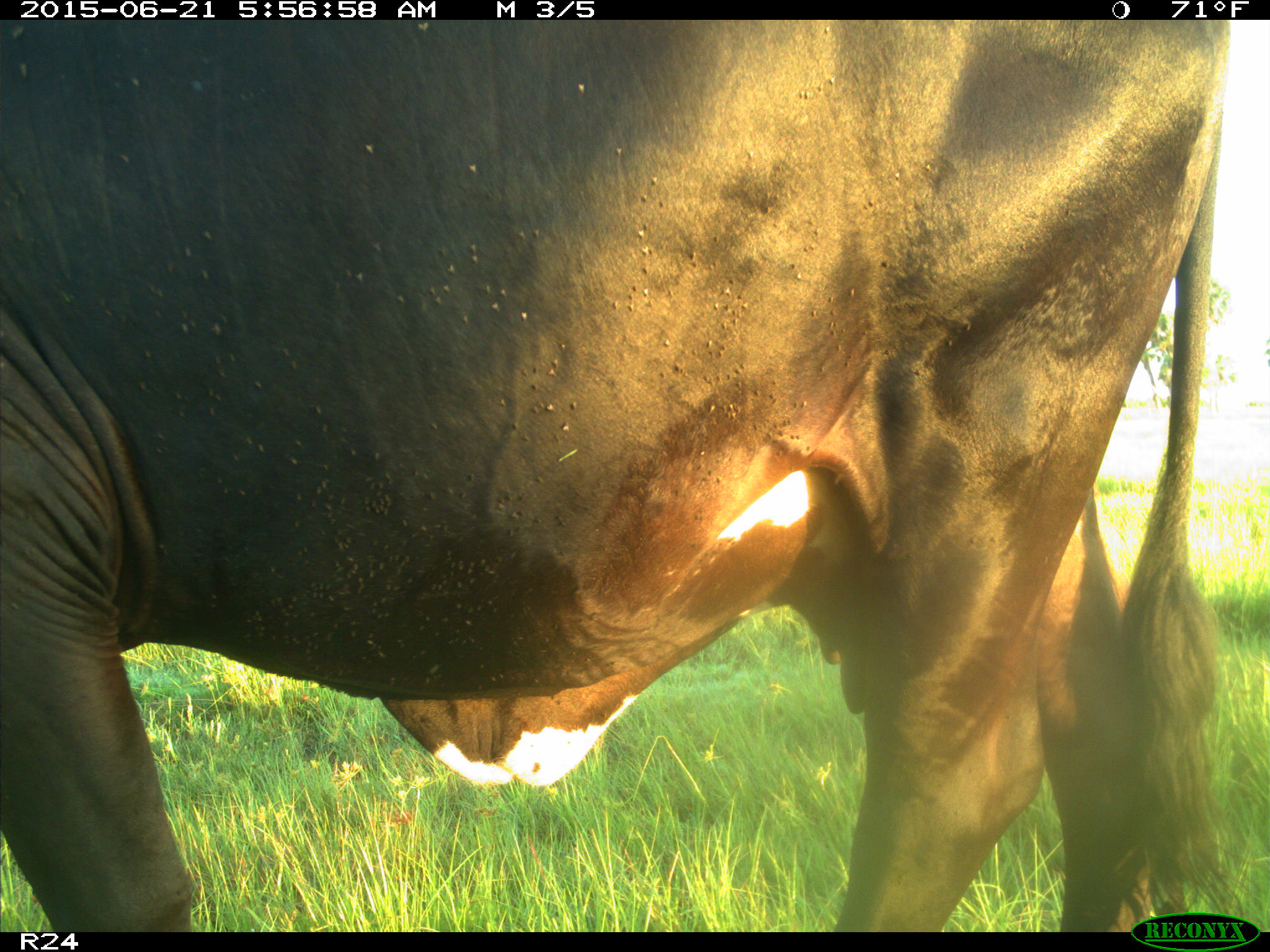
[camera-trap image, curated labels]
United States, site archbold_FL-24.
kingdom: Animalia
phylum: Chordata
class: Mammalia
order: Artiodactyla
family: Bovidae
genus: Bos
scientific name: Bos taurus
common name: domestic cow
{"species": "Bos taurus (domestic cow)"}